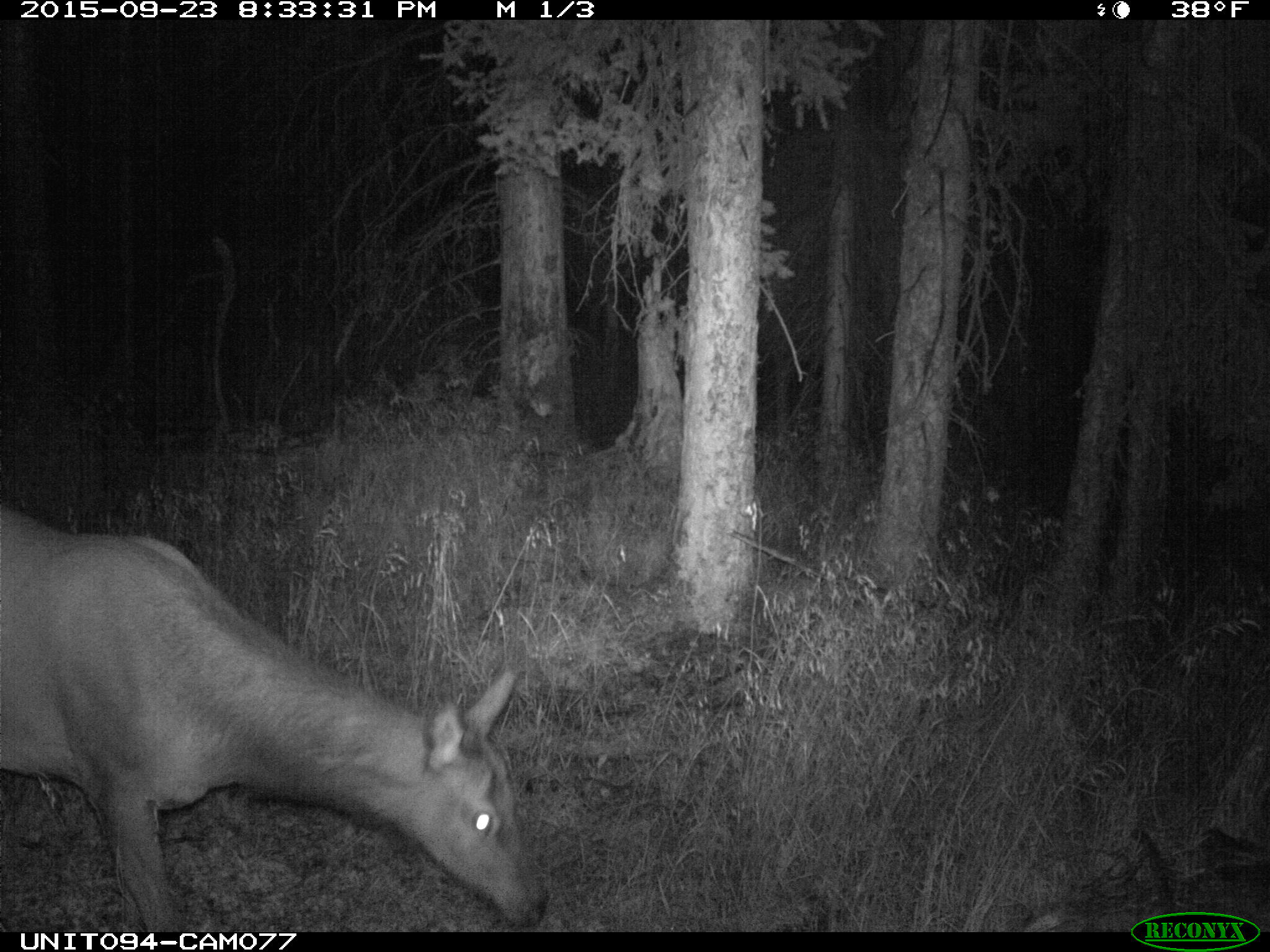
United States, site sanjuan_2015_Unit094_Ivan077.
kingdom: Animalia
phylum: Chordata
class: Mammalia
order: Artiodactyla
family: Cervidae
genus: Cervus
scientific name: Cervus elaphus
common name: red deer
Cervus elaphus (red deer).